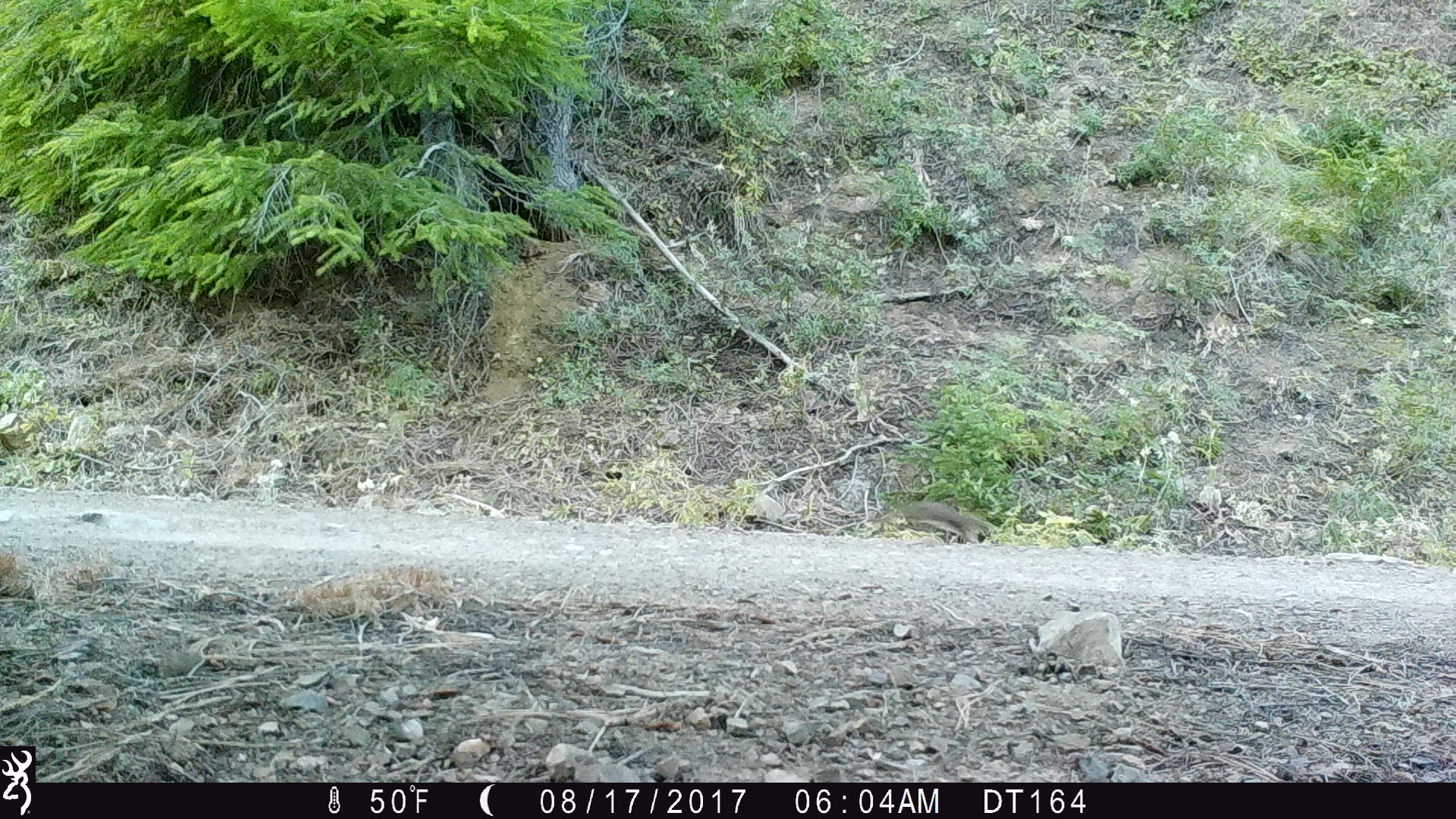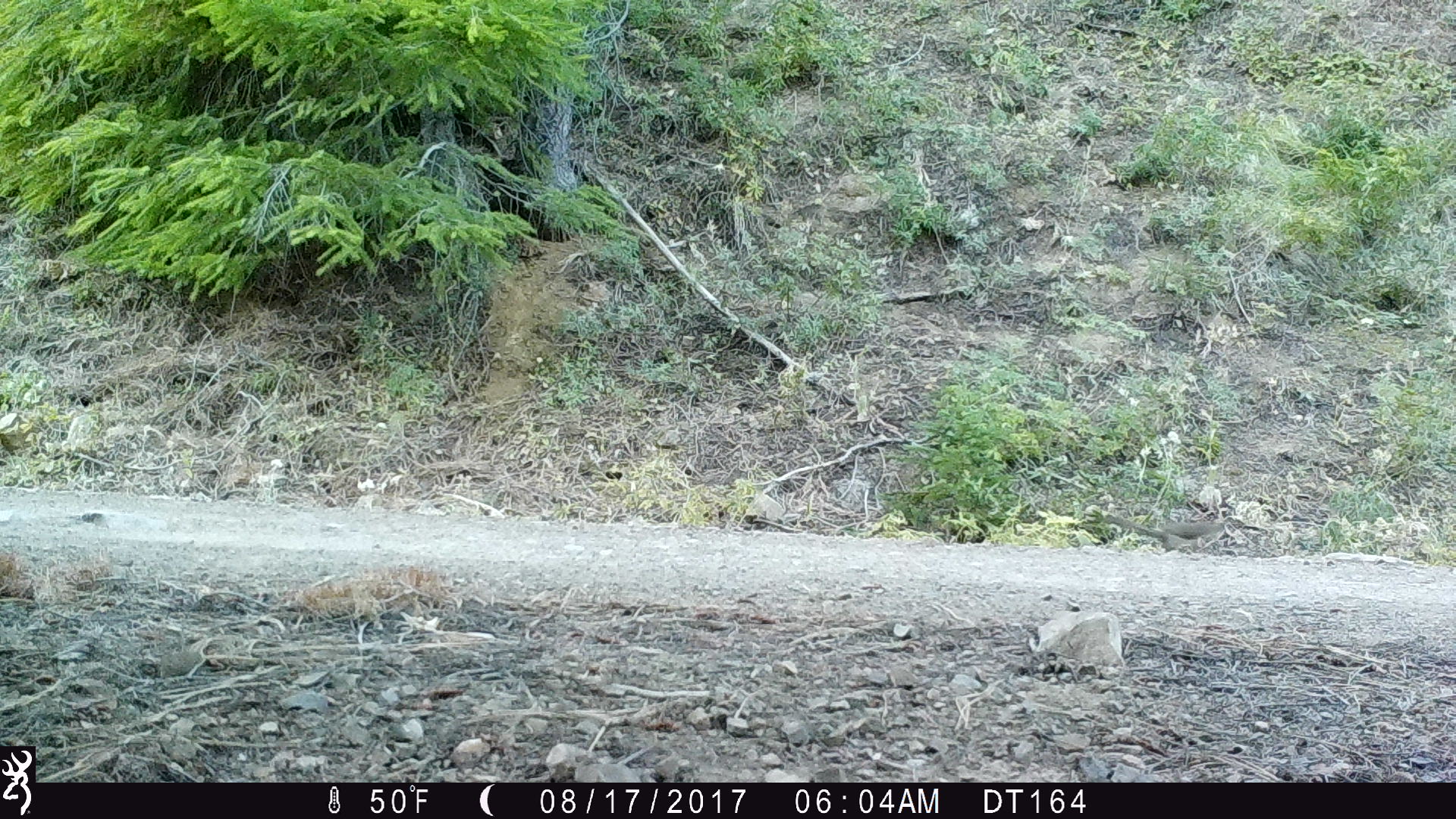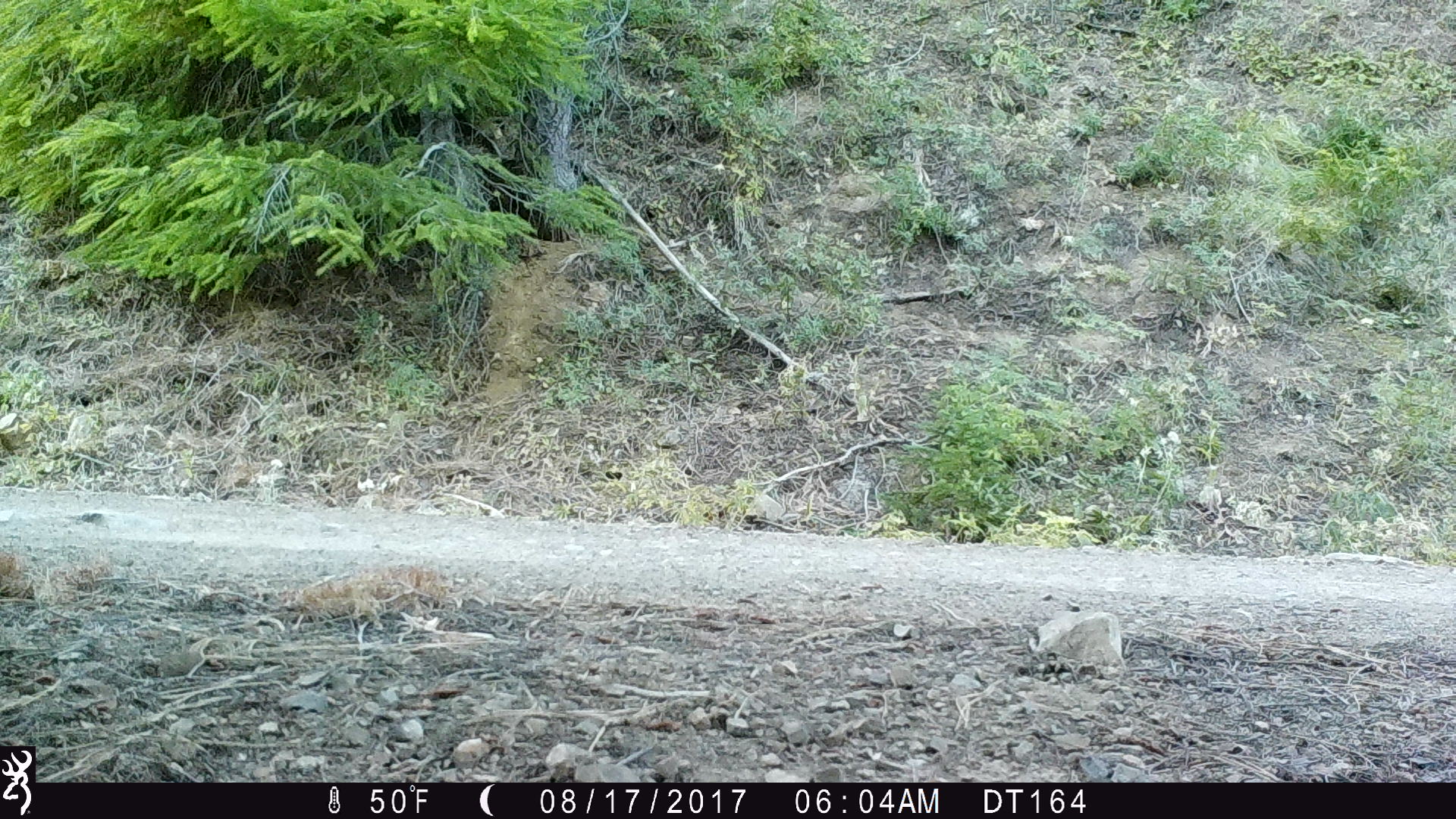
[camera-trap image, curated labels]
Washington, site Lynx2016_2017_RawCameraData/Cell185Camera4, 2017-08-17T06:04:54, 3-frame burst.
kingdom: Animalia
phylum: Chordata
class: Mammalia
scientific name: Mammalia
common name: small mammal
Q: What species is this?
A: Small mammal (Mammalia).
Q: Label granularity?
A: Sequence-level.